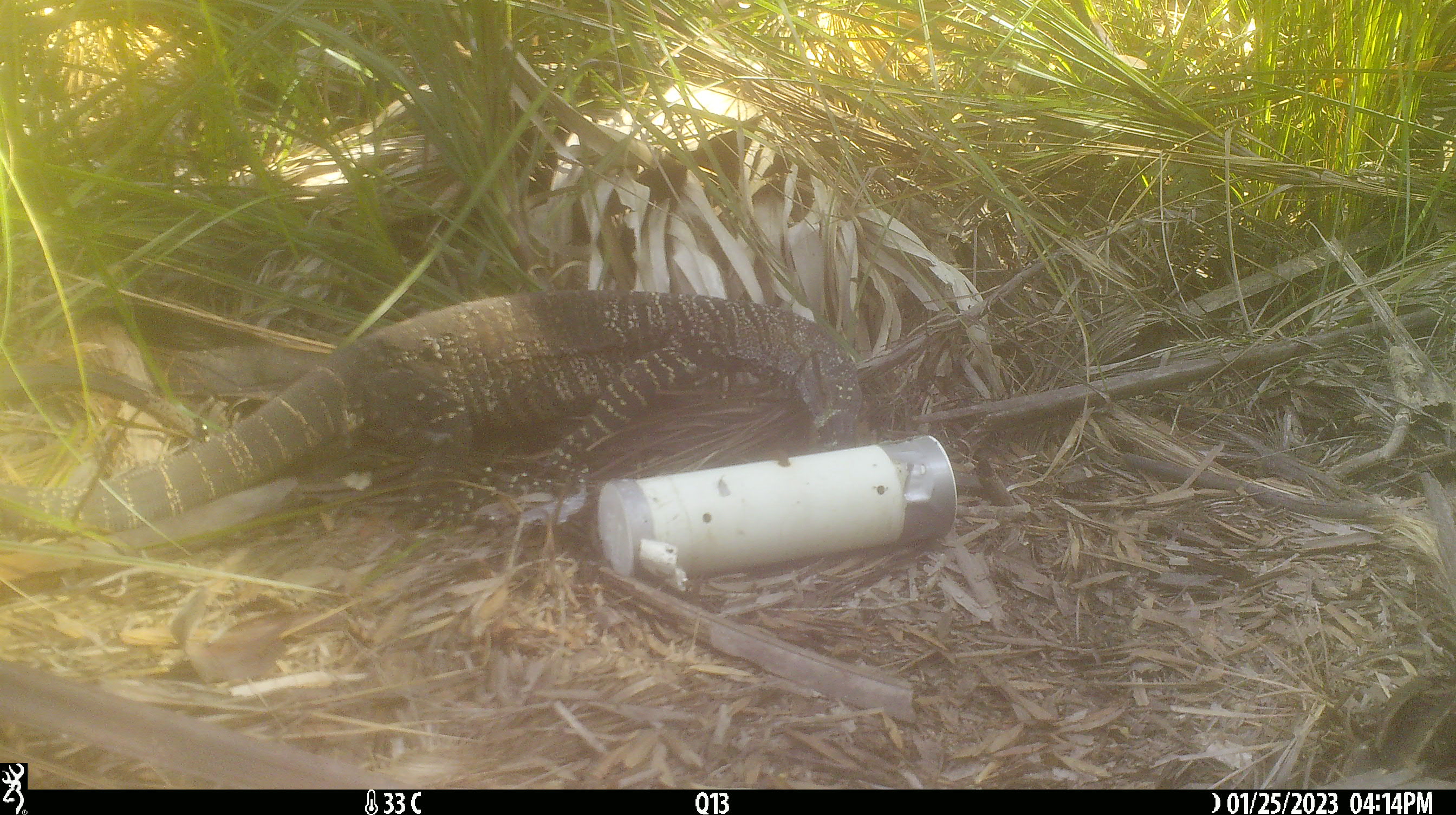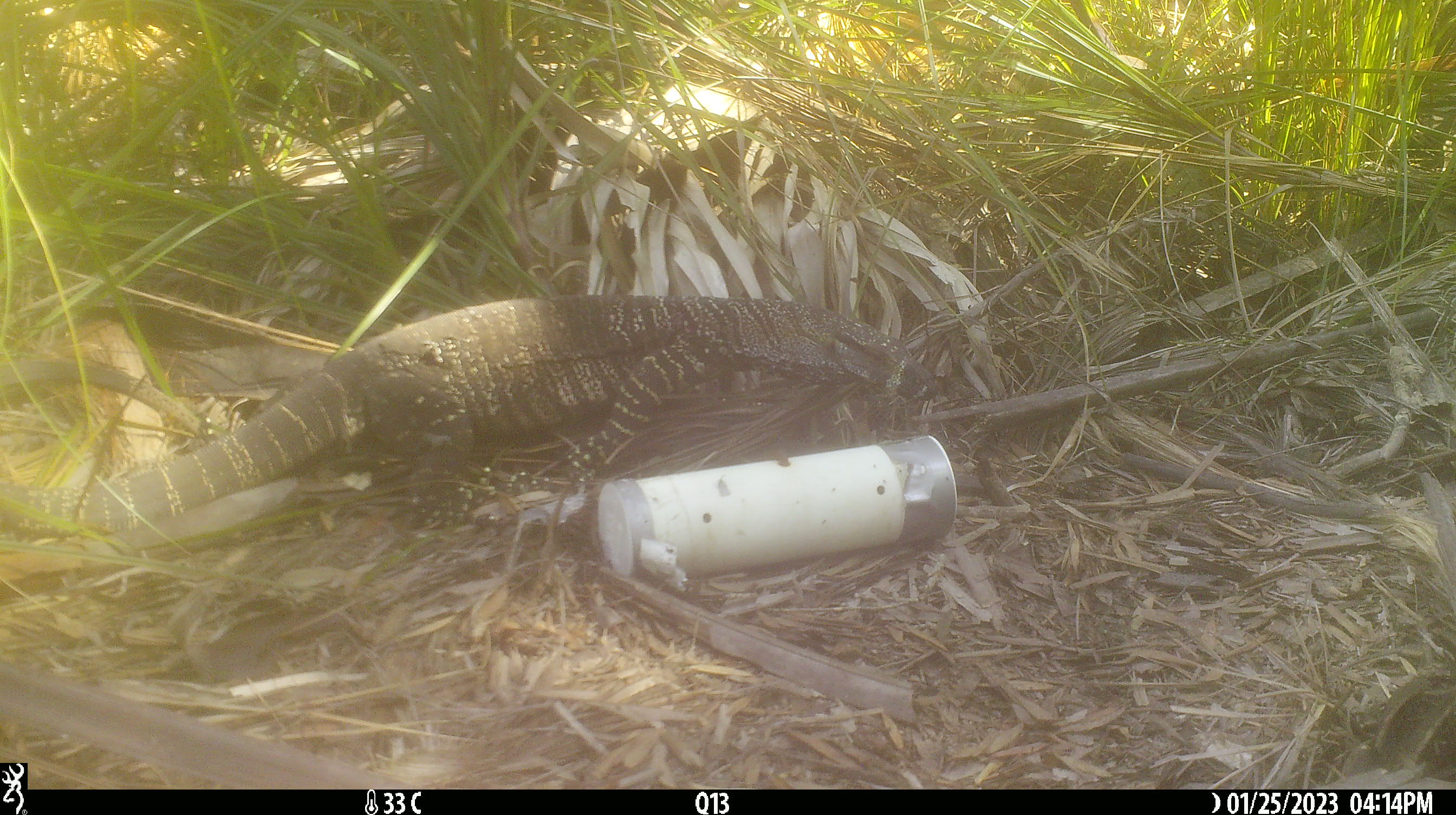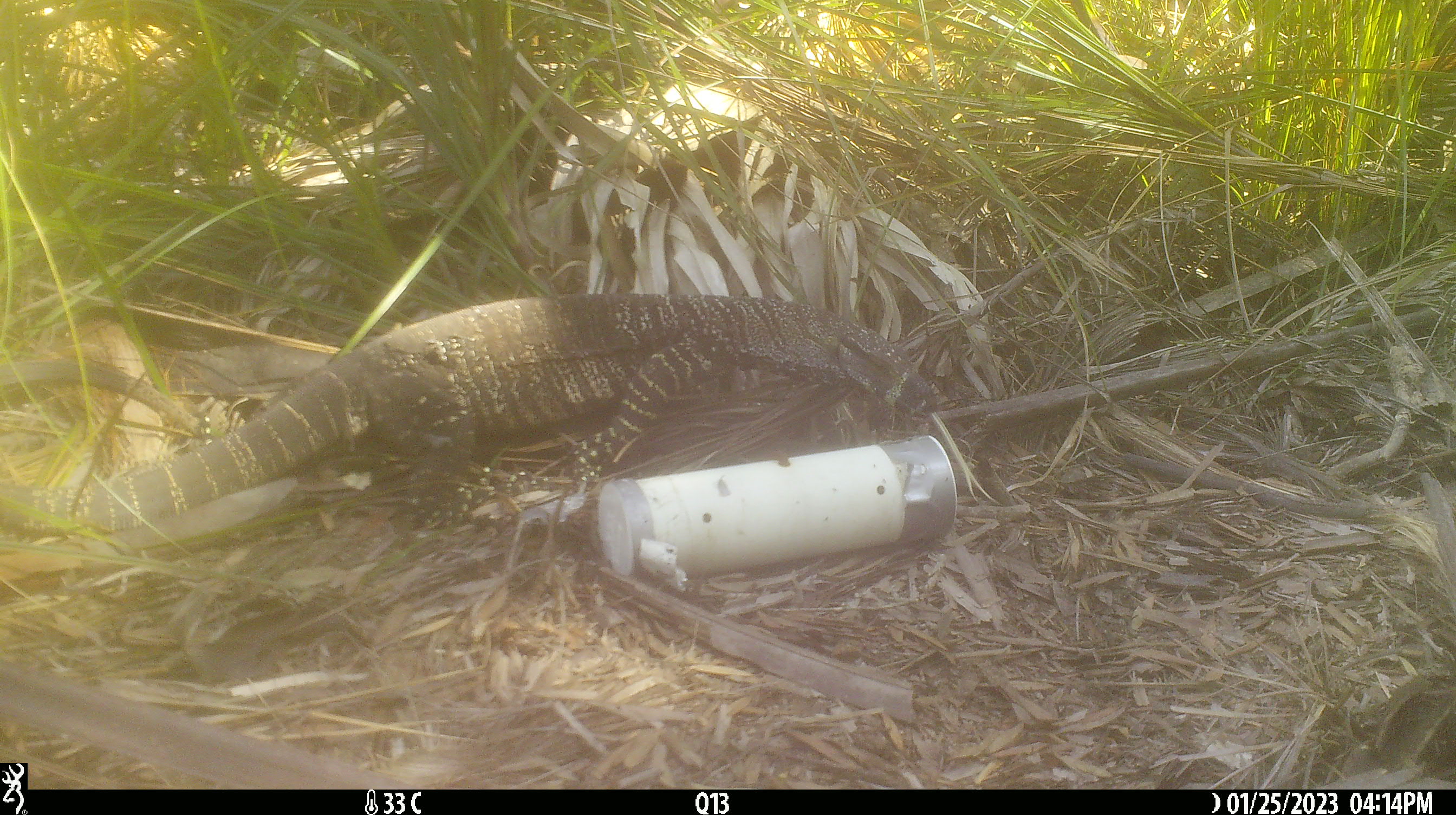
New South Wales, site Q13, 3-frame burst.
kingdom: Animalia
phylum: Chordata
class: Reptilia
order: Squamata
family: Varanidae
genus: Varanus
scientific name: Varanus varius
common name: lace monitor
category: goanna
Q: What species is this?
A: Goanna (lace monitor) (Varanus varius).